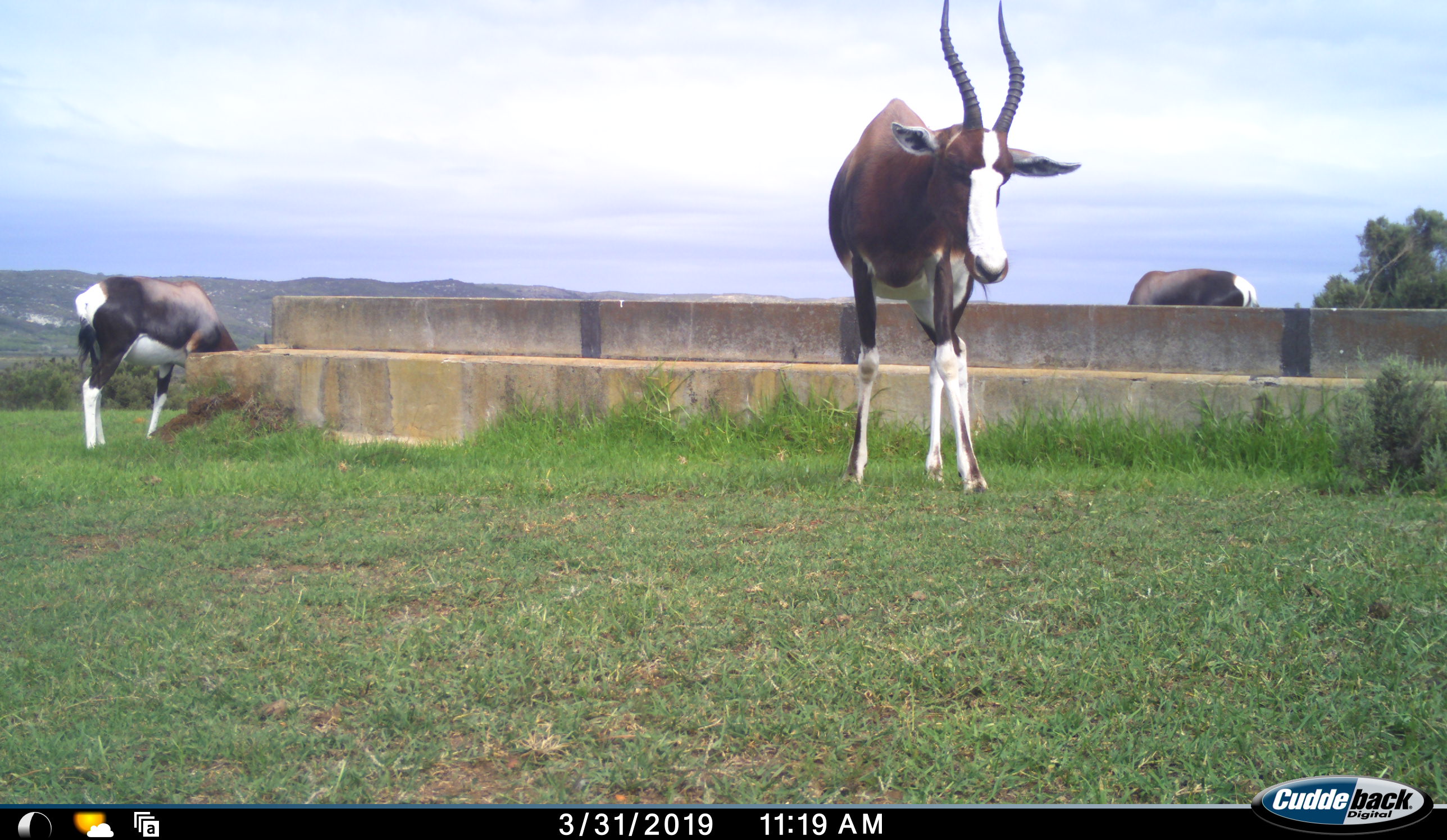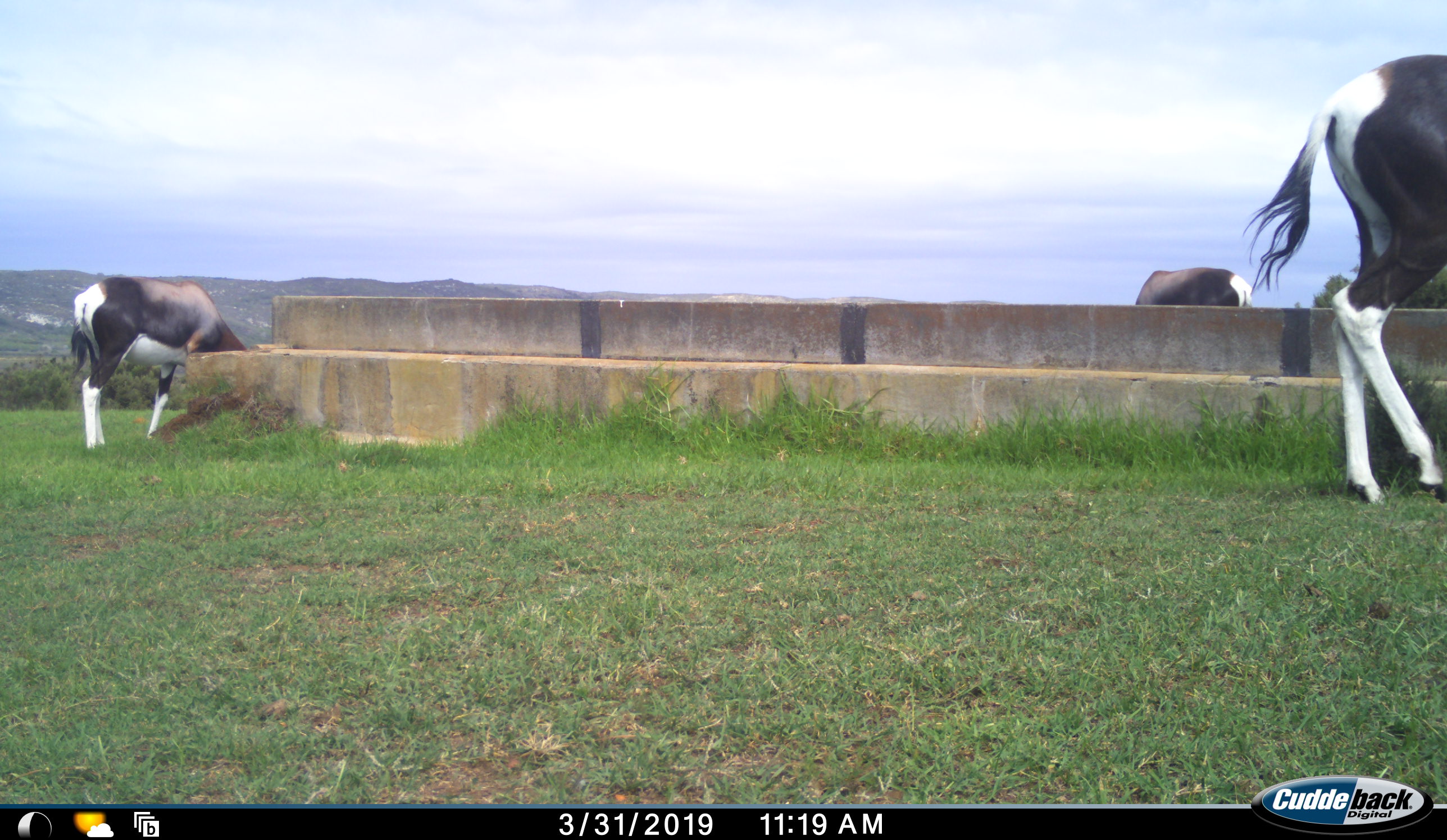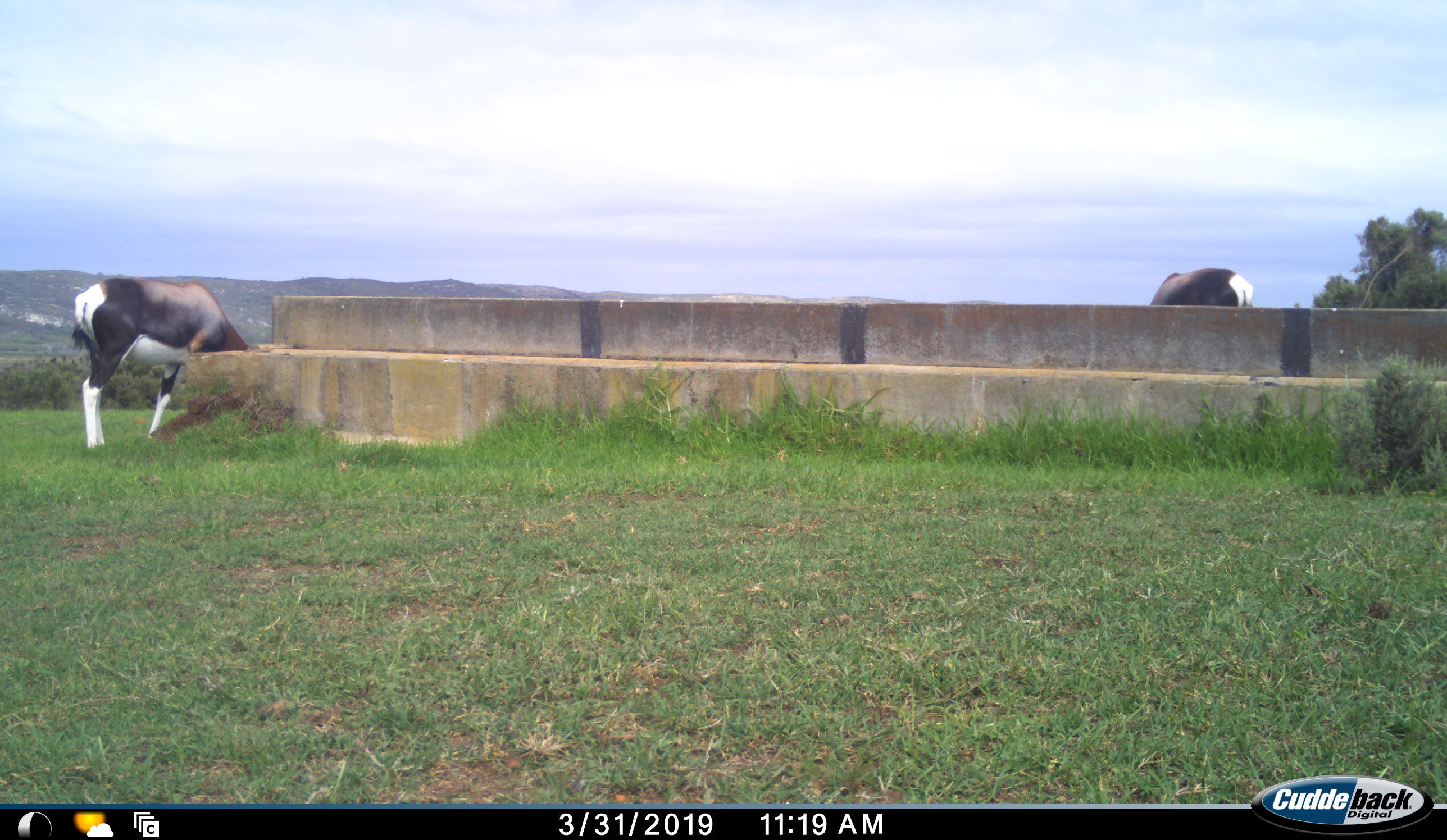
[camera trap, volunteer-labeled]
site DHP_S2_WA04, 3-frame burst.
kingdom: Animalia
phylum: Chordata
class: Mammalia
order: Artiodactyla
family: Bovidae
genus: Damaliscus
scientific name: Damaliscus pygargus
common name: bontebok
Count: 3.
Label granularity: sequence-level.